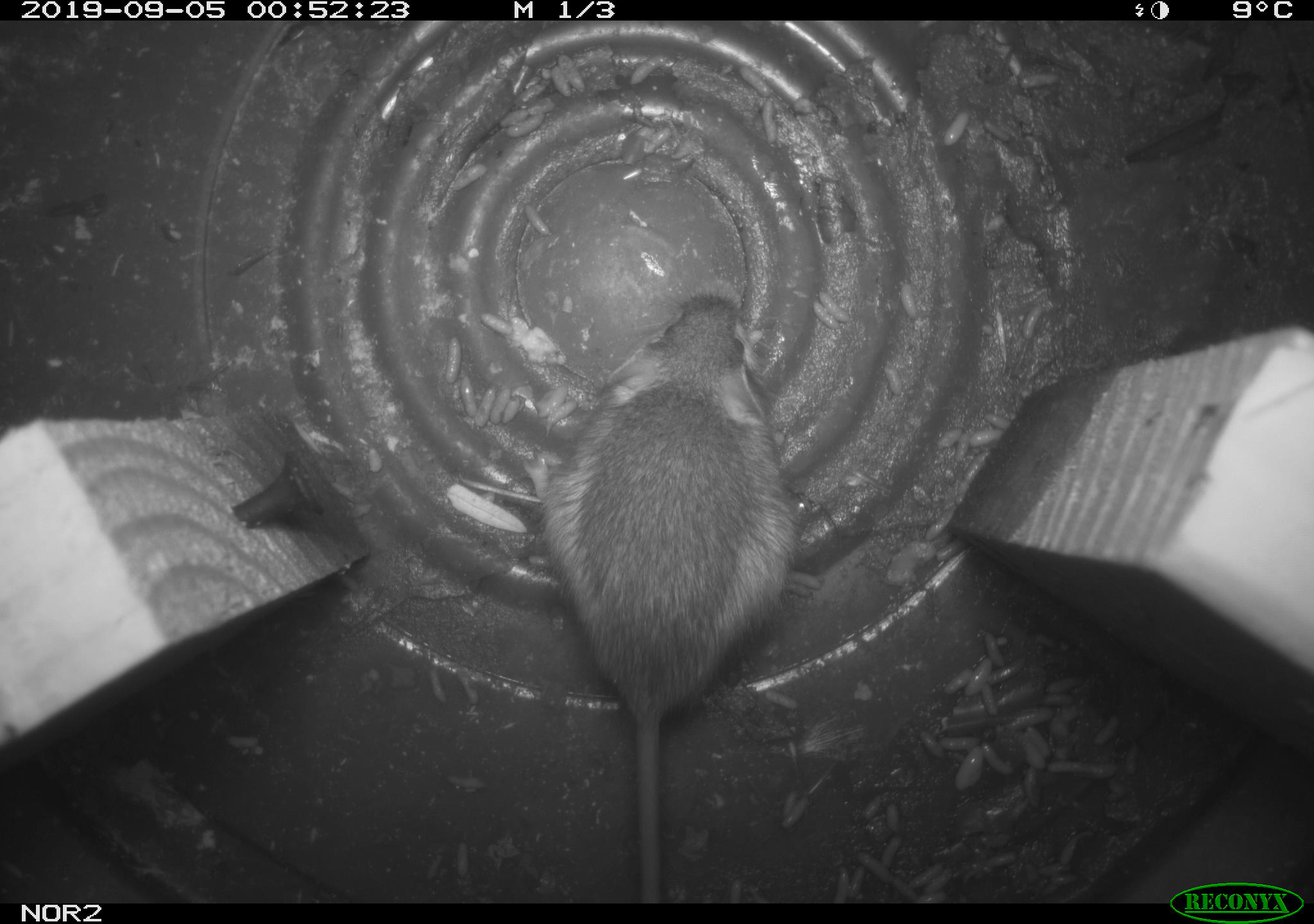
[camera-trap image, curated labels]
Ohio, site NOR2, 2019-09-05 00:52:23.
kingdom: Animalia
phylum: Chordata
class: Mammalia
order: Rodentia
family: Zapodidae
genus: Napaeozapus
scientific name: Napaeozapus insignis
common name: woodland jumping mouse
Woodland jumping mouse (Napaeozapus insignis).